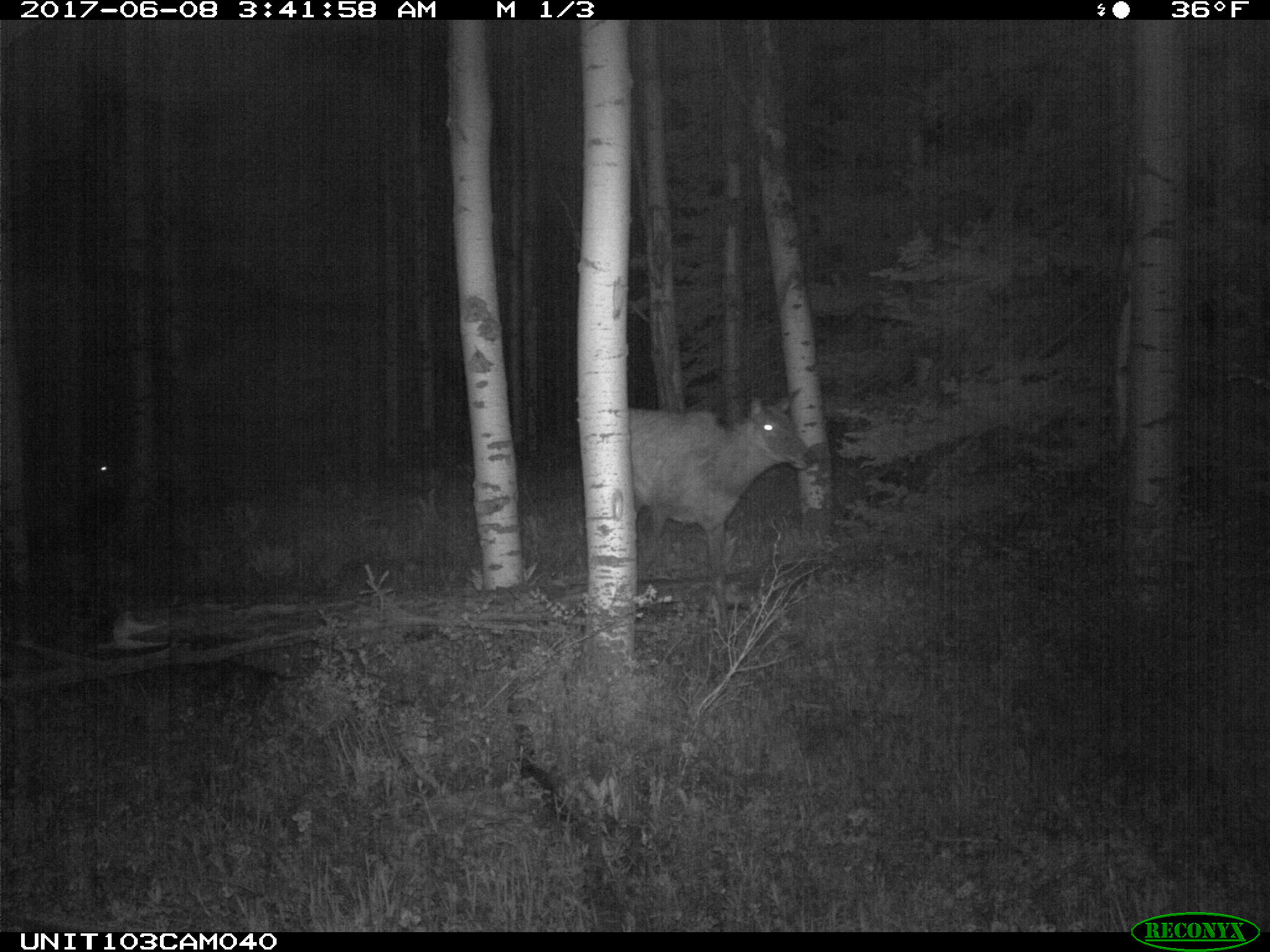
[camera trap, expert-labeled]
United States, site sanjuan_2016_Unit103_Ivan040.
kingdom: Animalia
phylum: Chordata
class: Mammalia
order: Artiodactyla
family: Cervidae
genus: Cervus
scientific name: Cervus elaphus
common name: red deer